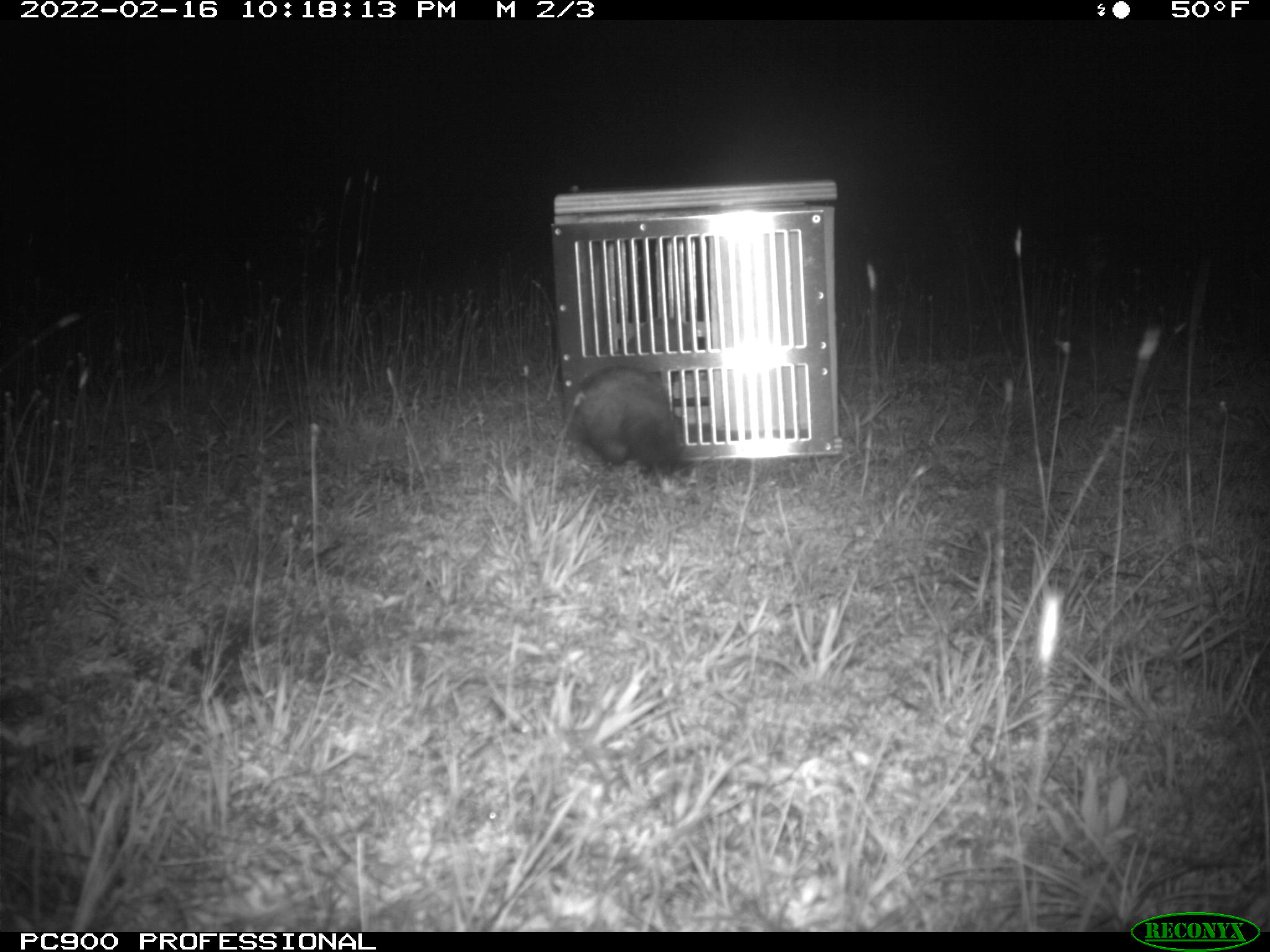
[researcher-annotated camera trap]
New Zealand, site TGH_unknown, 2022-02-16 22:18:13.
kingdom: Animalia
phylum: Chordata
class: Mammalia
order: Carnivora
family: Mustelidae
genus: Mustela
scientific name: Mustela furo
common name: ferret